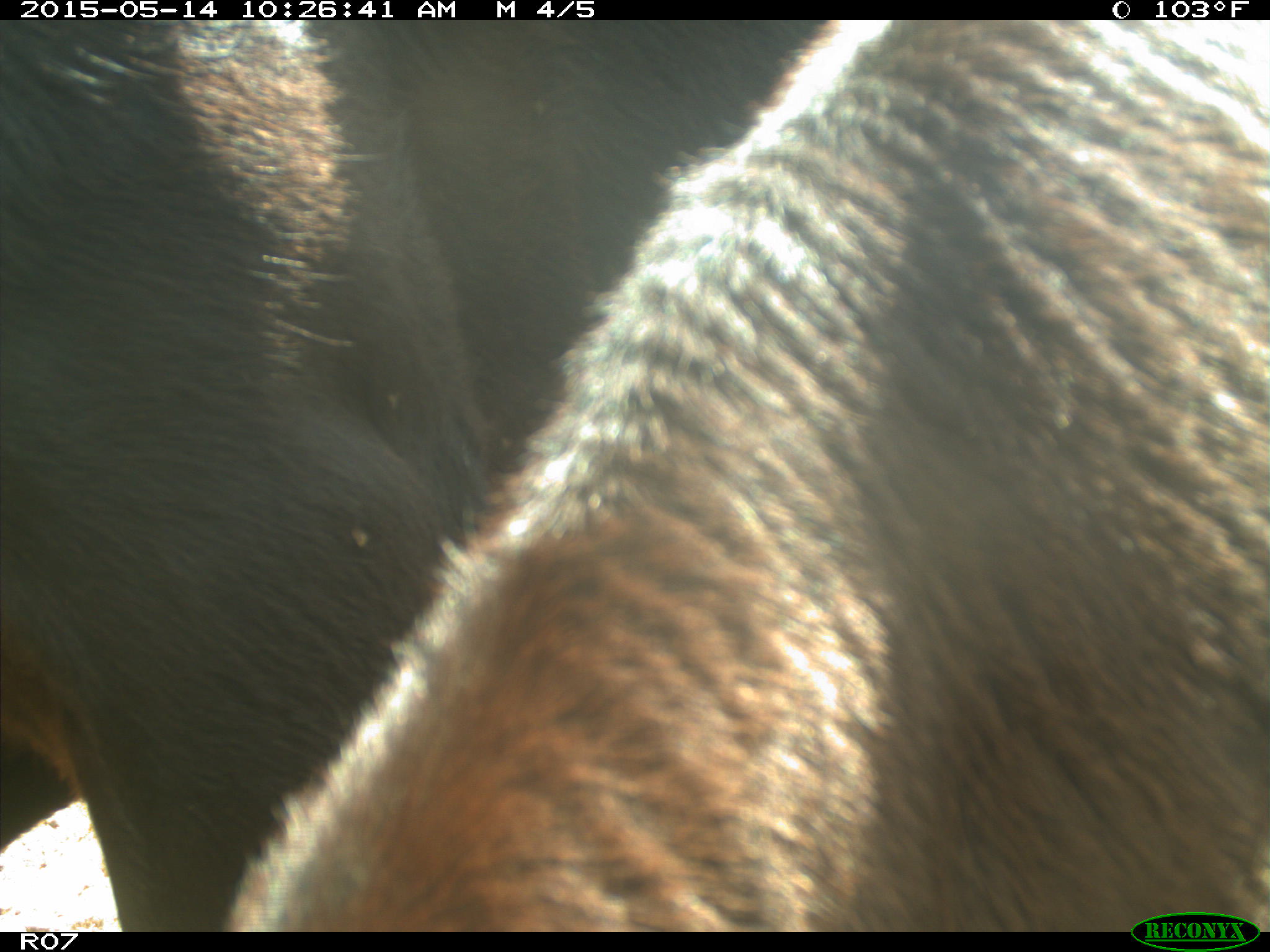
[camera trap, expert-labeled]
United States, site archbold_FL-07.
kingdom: Animalia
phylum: Chordata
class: Mammalia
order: Artiodactyla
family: Bovidae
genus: Bos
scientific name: Bos taurus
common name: domestic cow